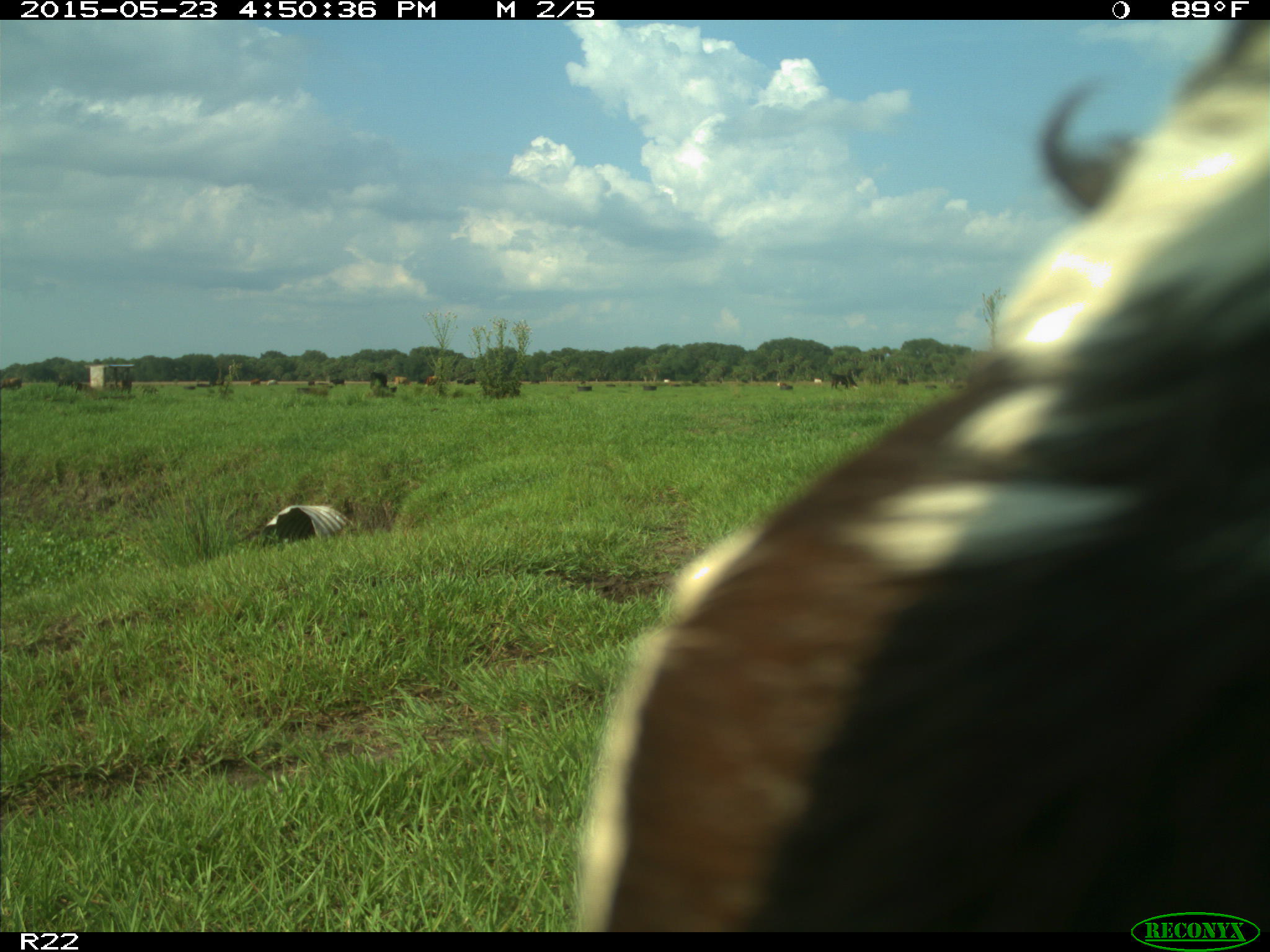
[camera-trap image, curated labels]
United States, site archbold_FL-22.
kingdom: Animalia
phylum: Chordata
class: Mammalia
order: Artiodactyla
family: Bovidae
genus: Bos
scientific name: Bos taurus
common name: domestic cow